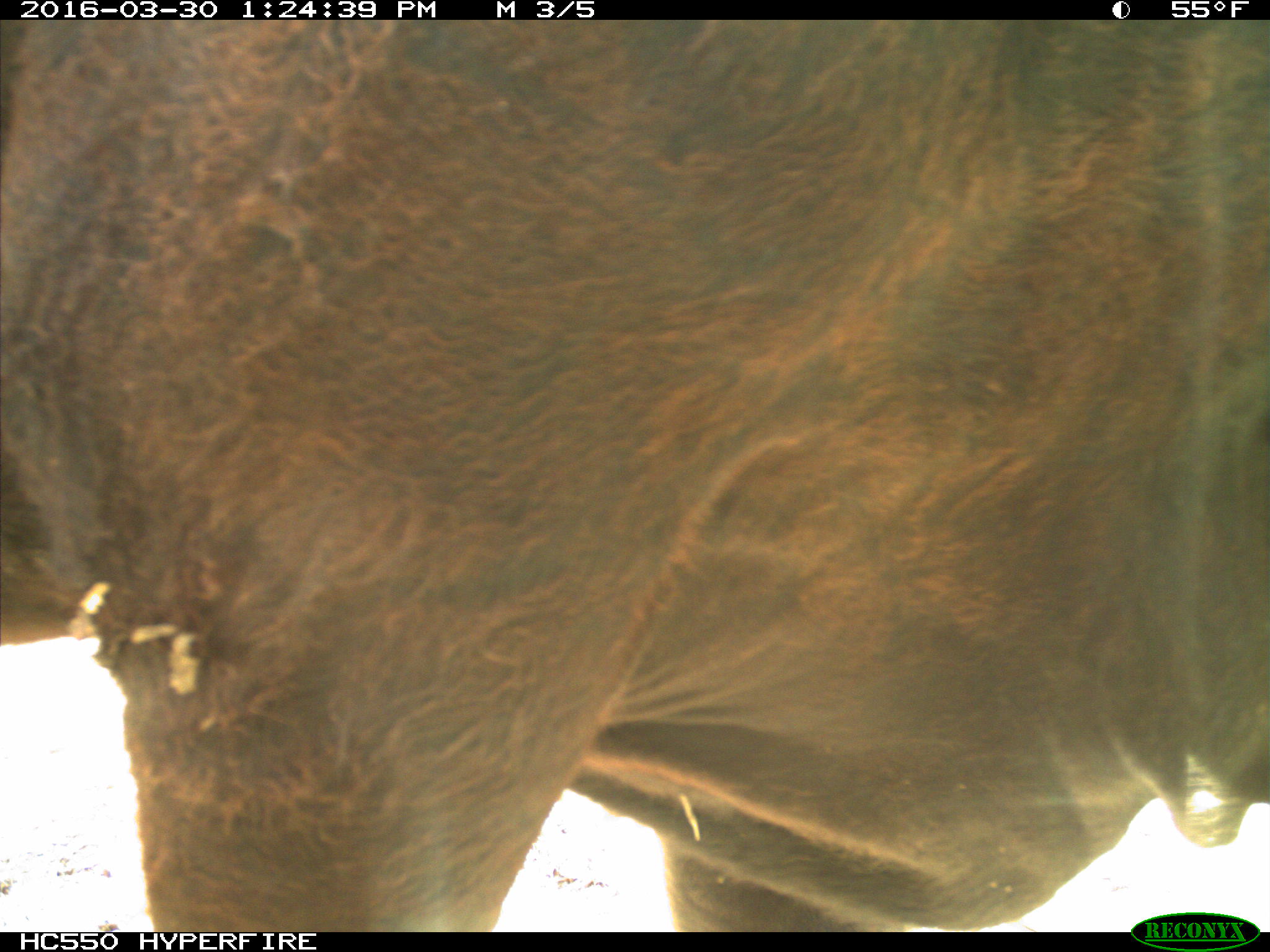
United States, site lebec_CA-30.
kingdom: Animalia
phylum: Chordata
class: Mammalia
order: Artiodactyla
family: Bovidae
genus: Bos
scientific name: Bos taurus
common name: domestic cow